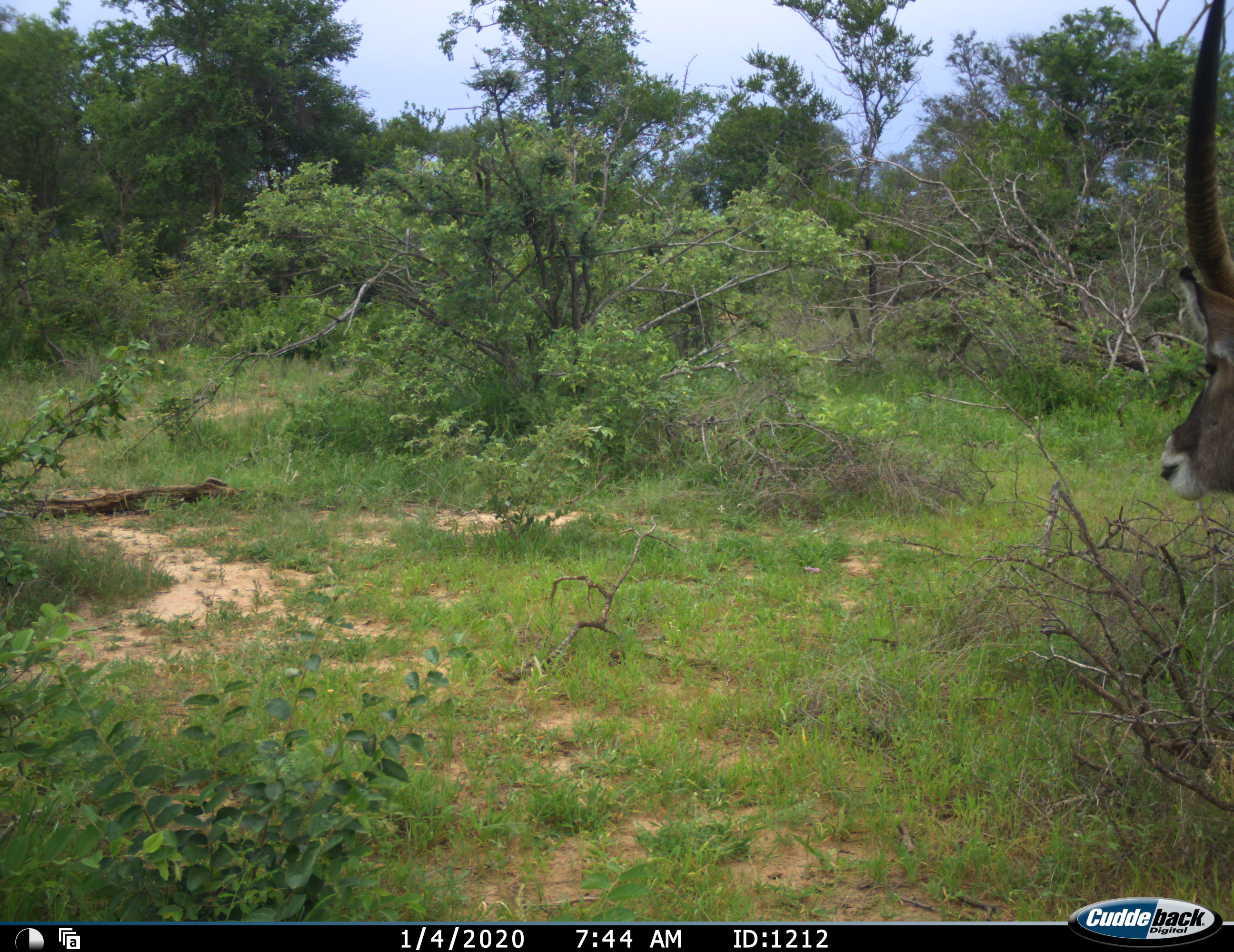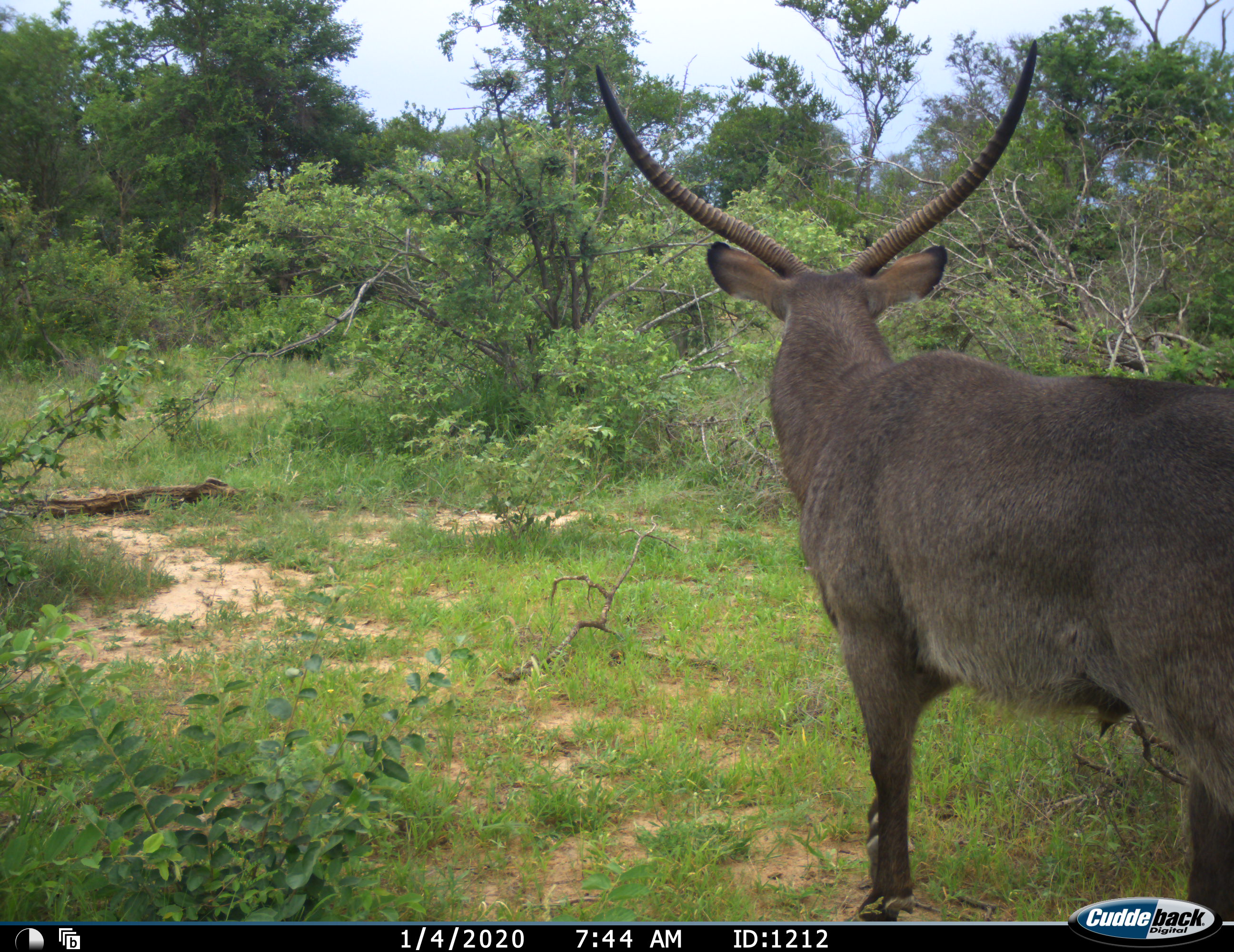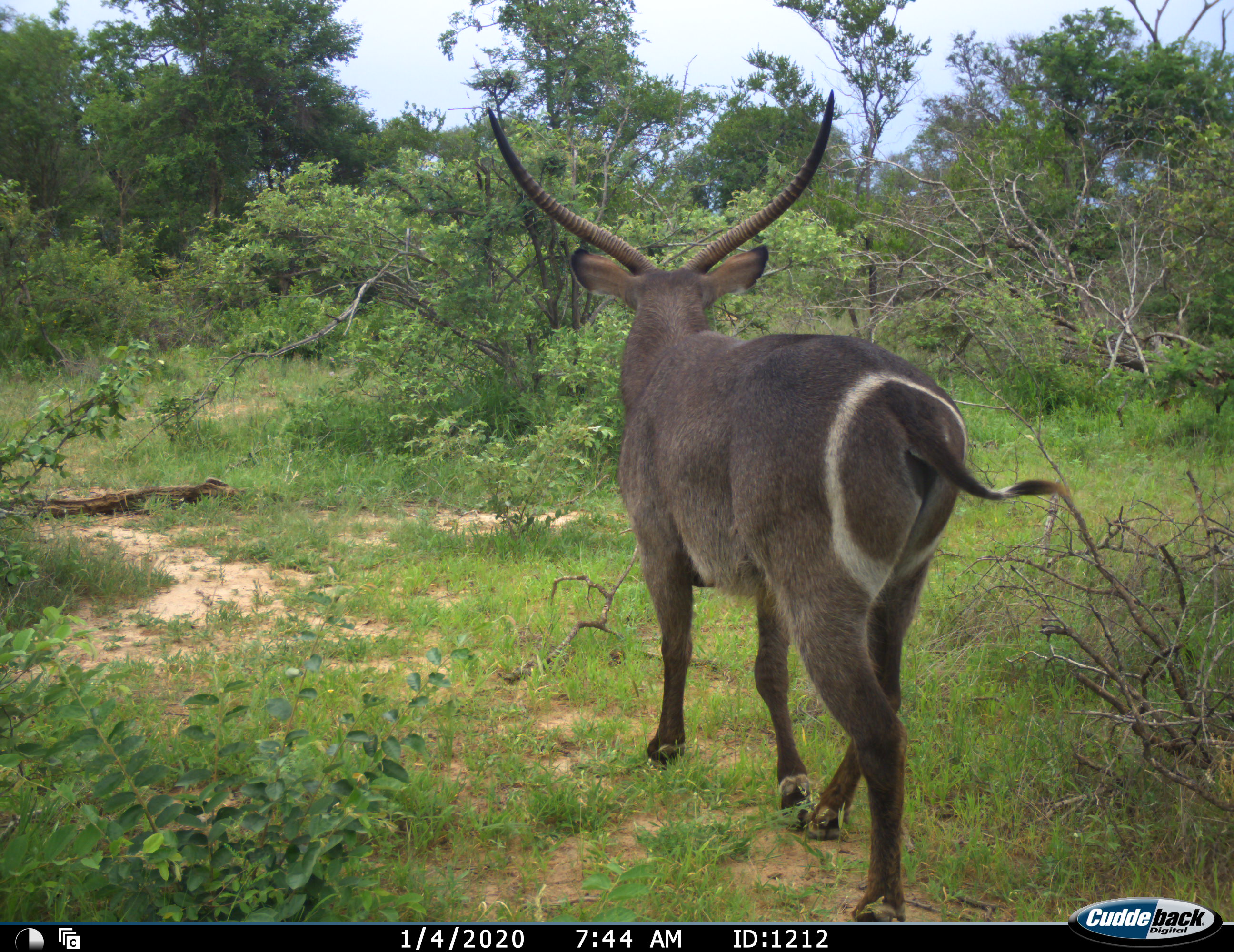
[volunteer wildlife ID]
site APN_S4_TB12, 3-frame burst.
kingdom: Animalia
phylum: Chordata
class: Mammalia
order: Artiodactyla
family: Bovidae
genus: Kobus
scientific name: Kobus ellipsiprymnus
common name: waterbuck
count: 1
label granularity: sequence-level